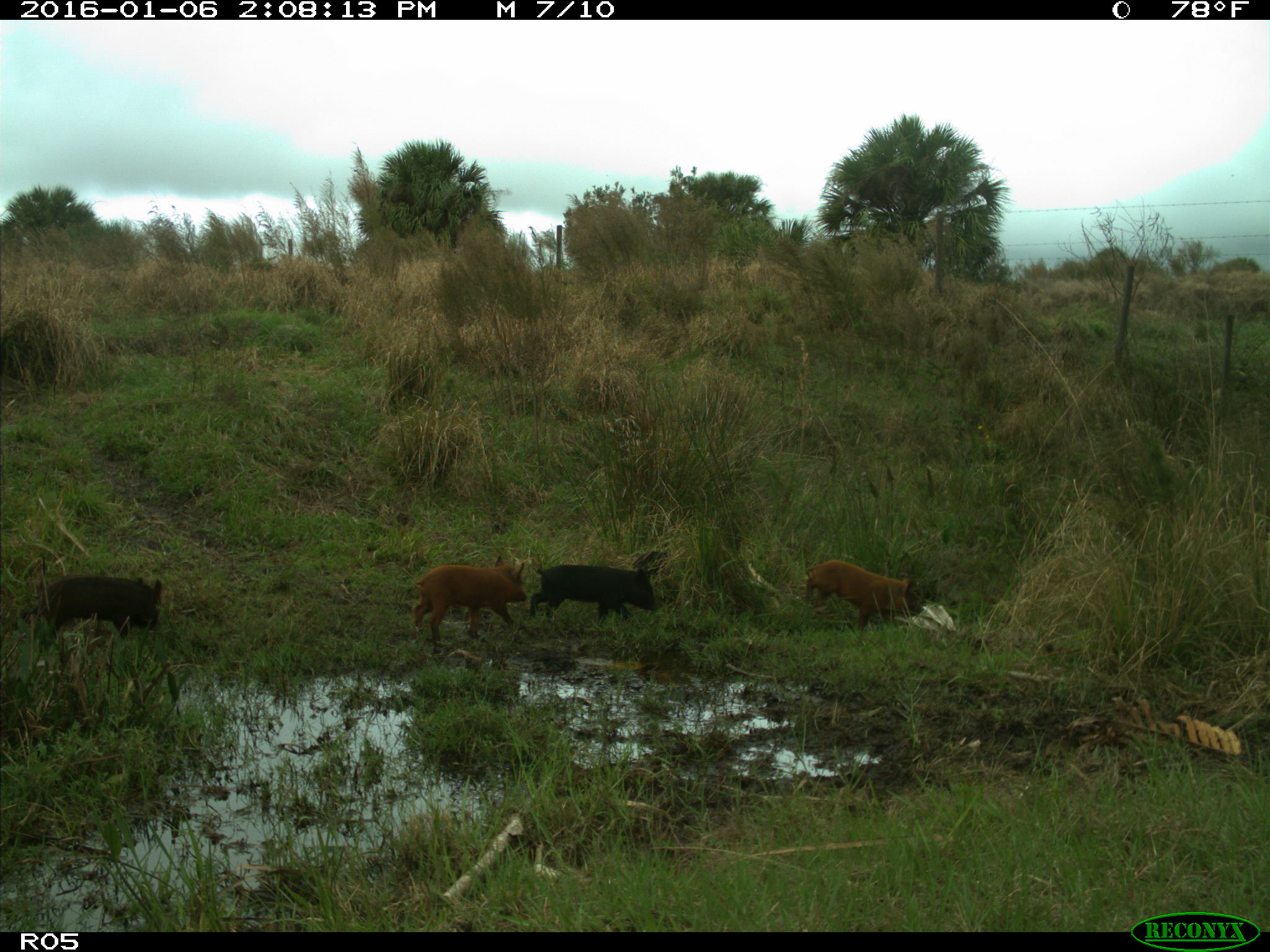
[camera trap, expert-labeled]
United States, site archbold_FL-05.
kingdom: Animalia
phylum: Chordata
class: Mammalia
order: Artiodactyla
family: Suidae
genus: Sus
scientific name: Sus scrofa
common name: wild boar